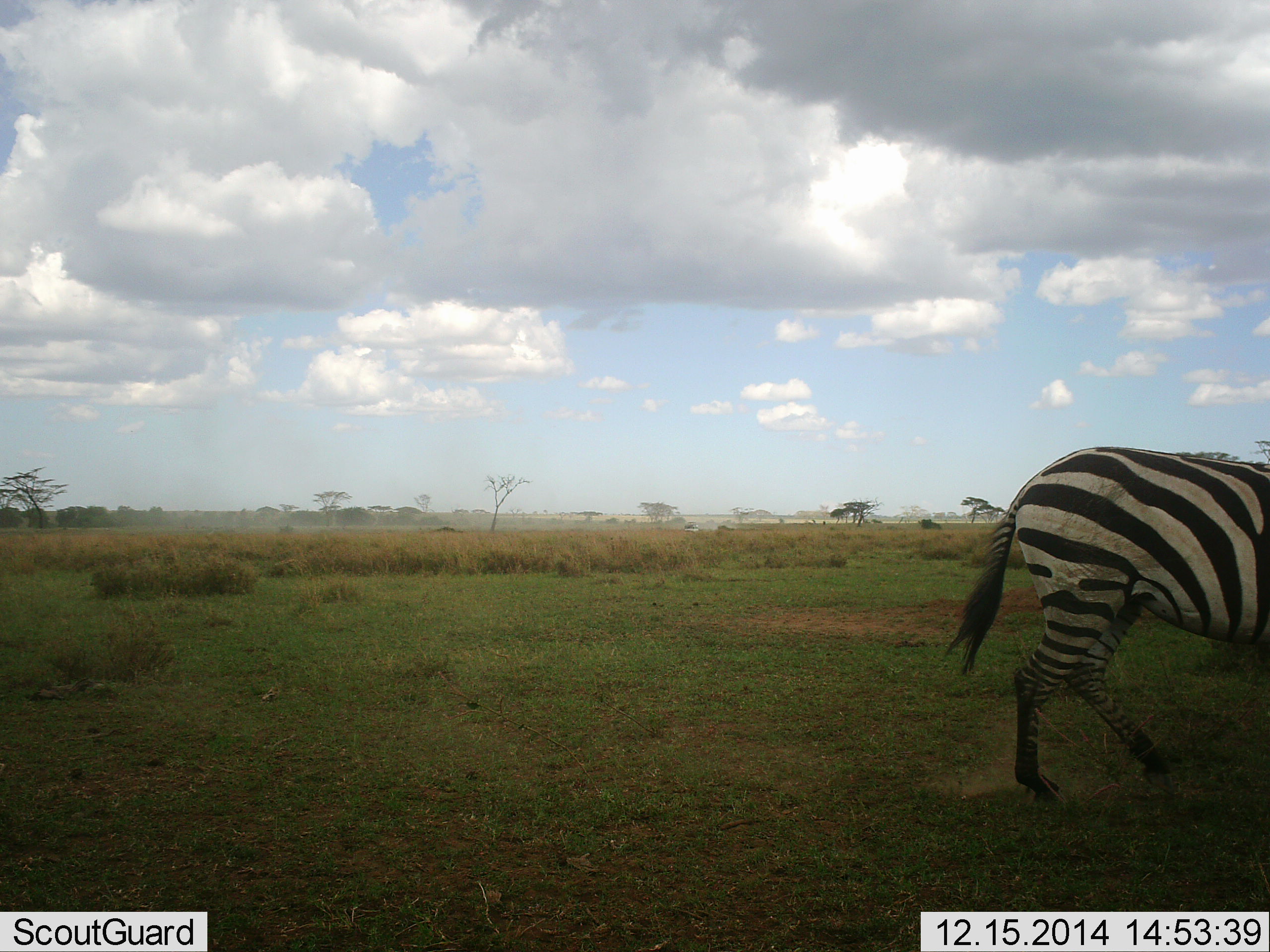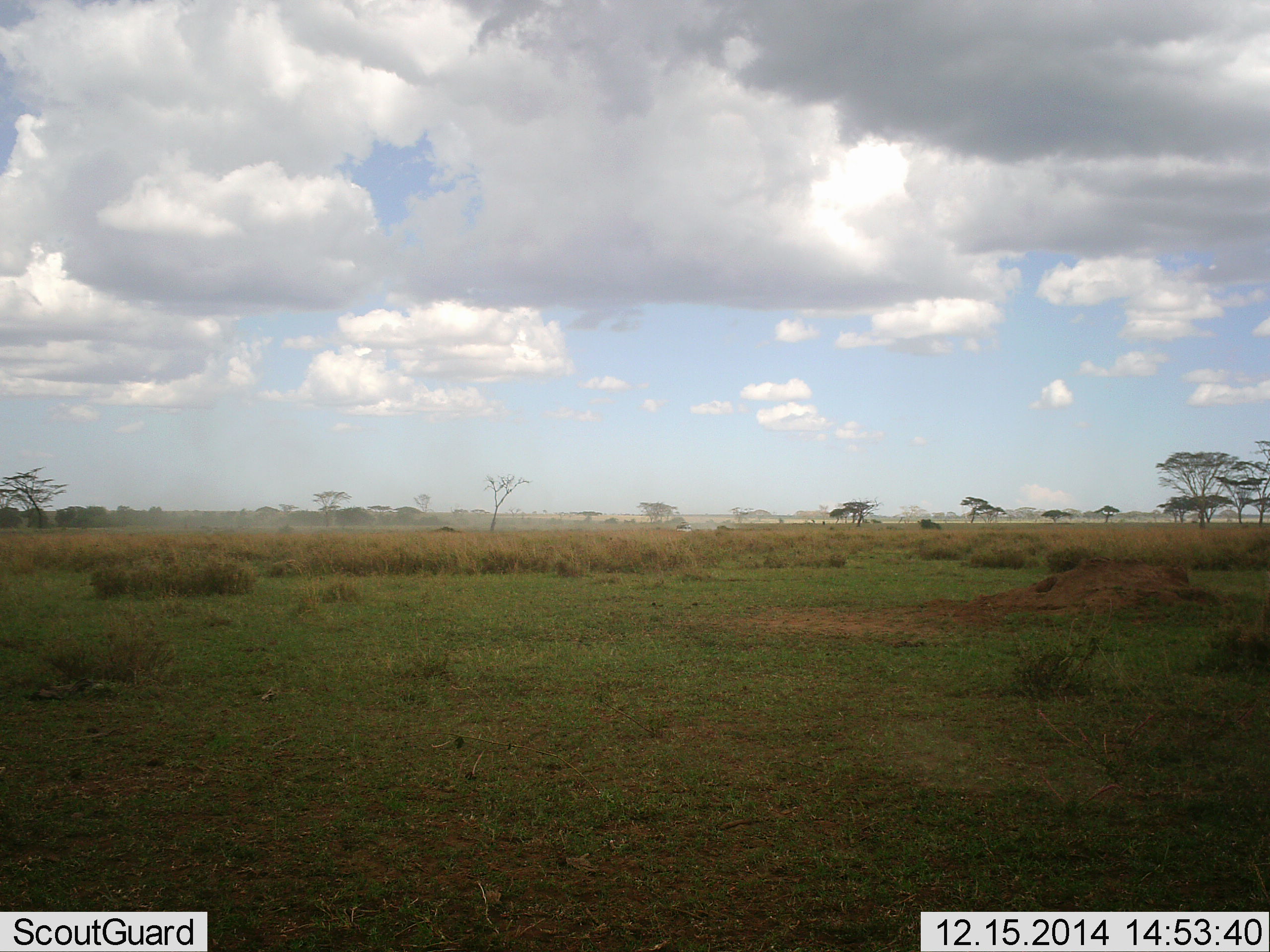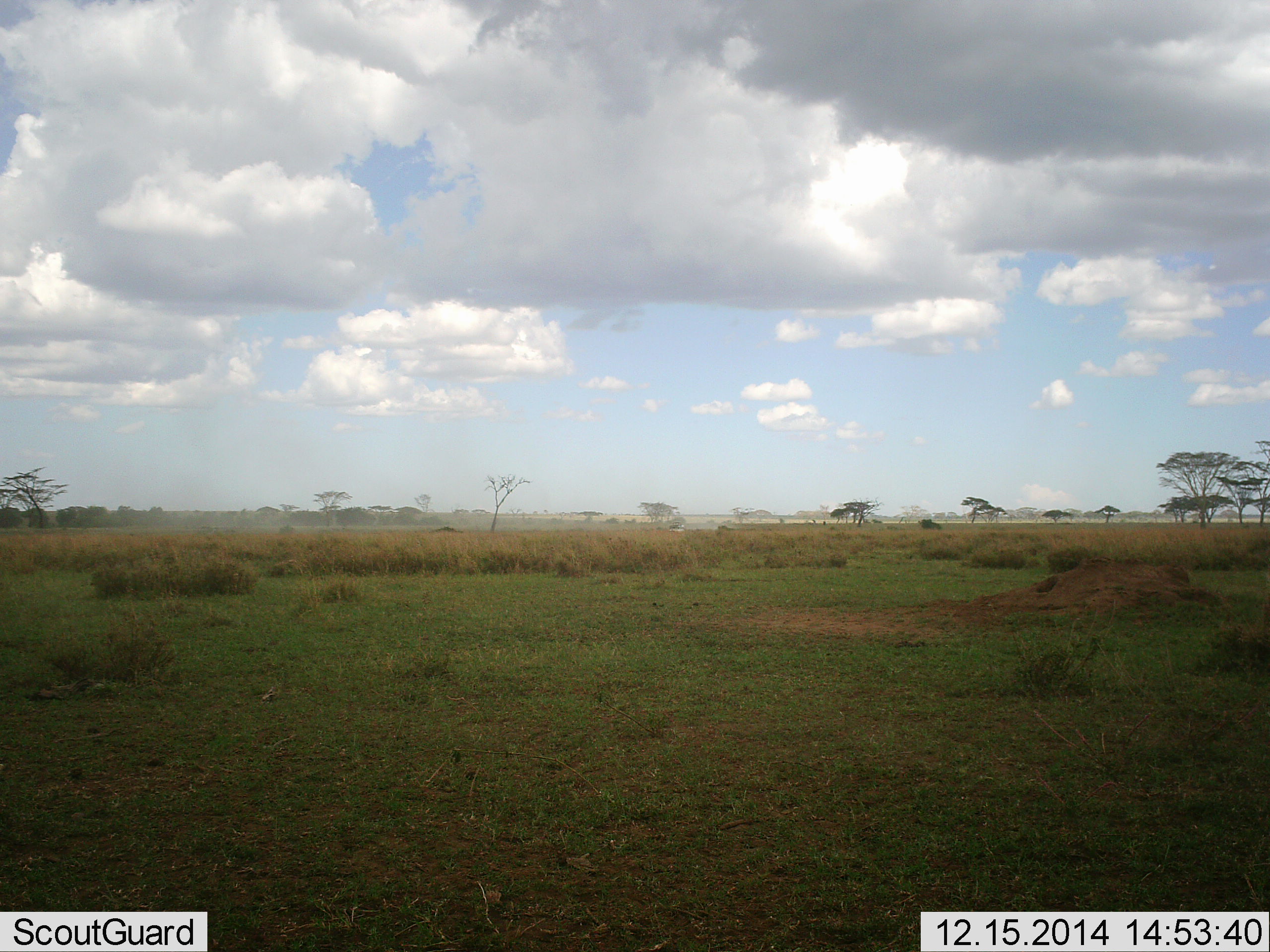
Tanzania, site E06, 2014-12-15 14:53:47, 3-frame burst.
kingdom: Animalia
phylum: Chordata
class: Mammalia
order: Perissodactyla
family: Equidae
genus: Equus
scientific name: Equus quagga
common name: plains zebra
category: zebra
Zebra (plains zebra) (Equus quagga), count 1. Behavior (volunteer vote fractions): standing 0%, resting 0%, moving 100%, interacting 0%. Young present (vote fraction): 0%. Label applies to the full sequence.